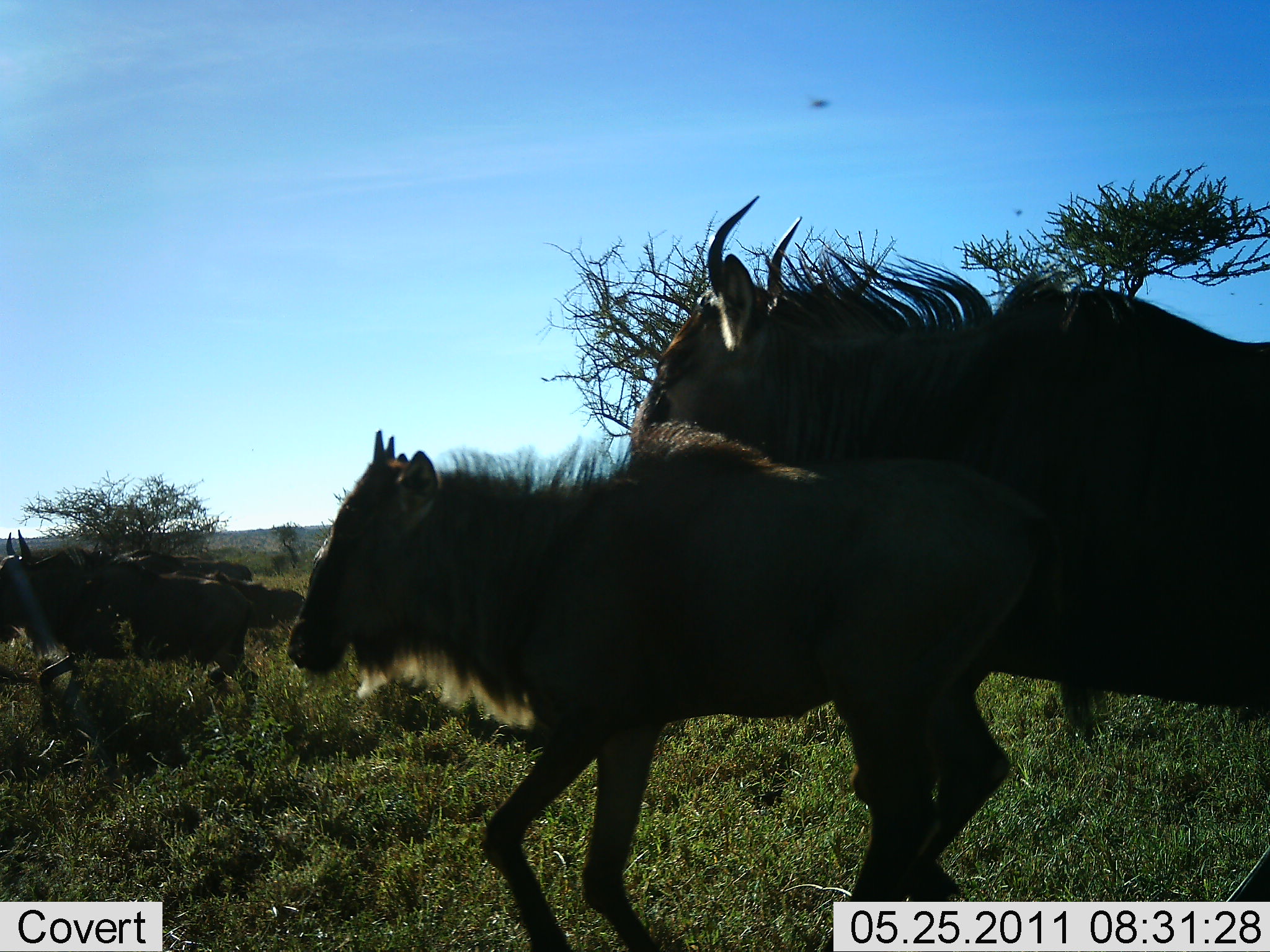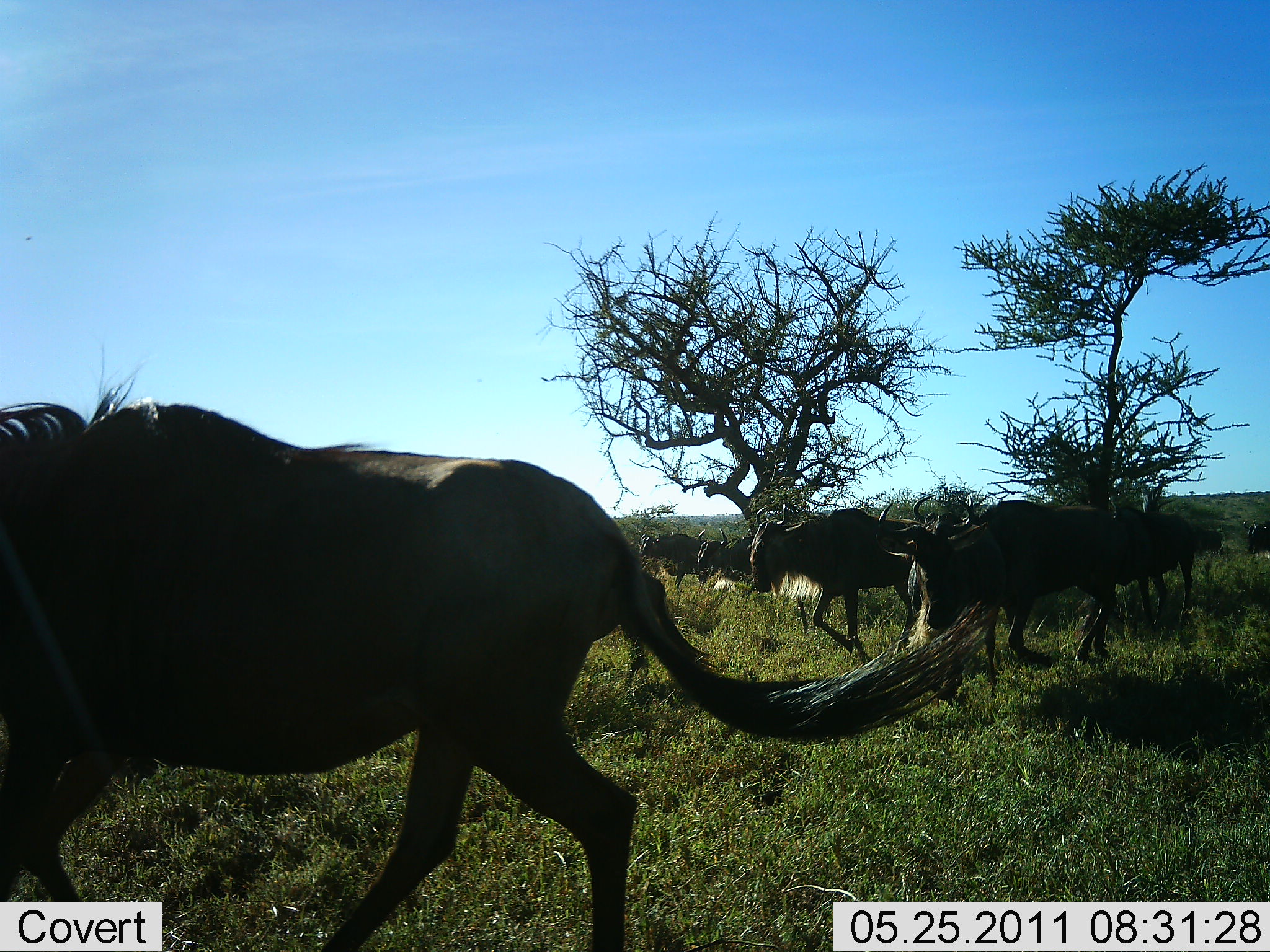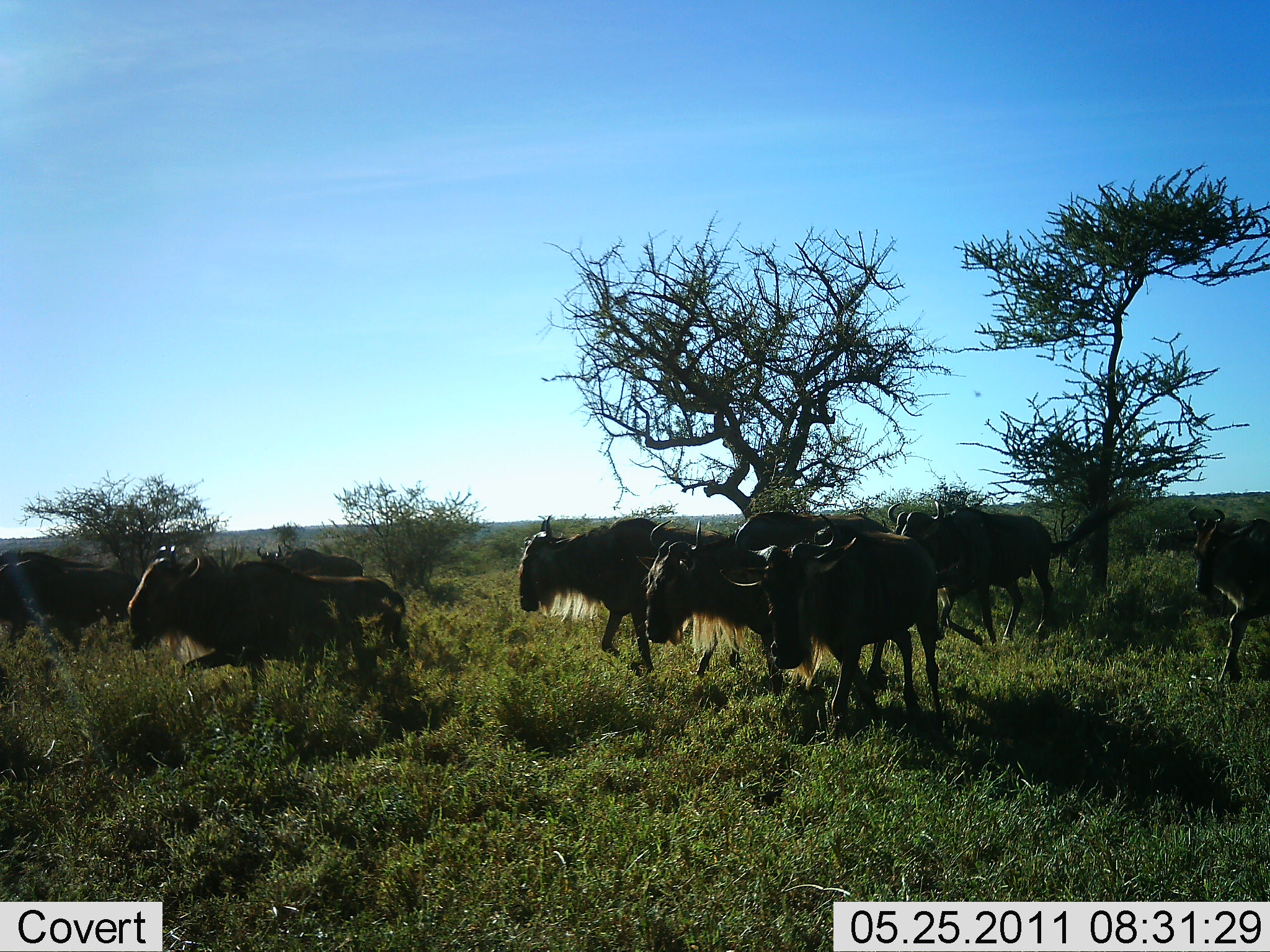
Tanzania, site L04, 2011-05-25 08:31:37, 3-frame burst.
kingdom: Animalia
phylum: Chordata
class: Mammalia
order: Artiodactyla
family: Bovidae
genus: Connochaetes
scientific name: Connochaetes taurinus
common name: blue wildebeest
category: wildebeest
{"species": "wildebeest (blue wildebeest) (Connochaetes taurinus)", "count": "11-50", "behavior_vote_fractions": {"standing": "10%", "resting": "0%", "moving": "100%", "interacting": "10%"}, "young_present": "30%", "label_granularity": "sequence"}